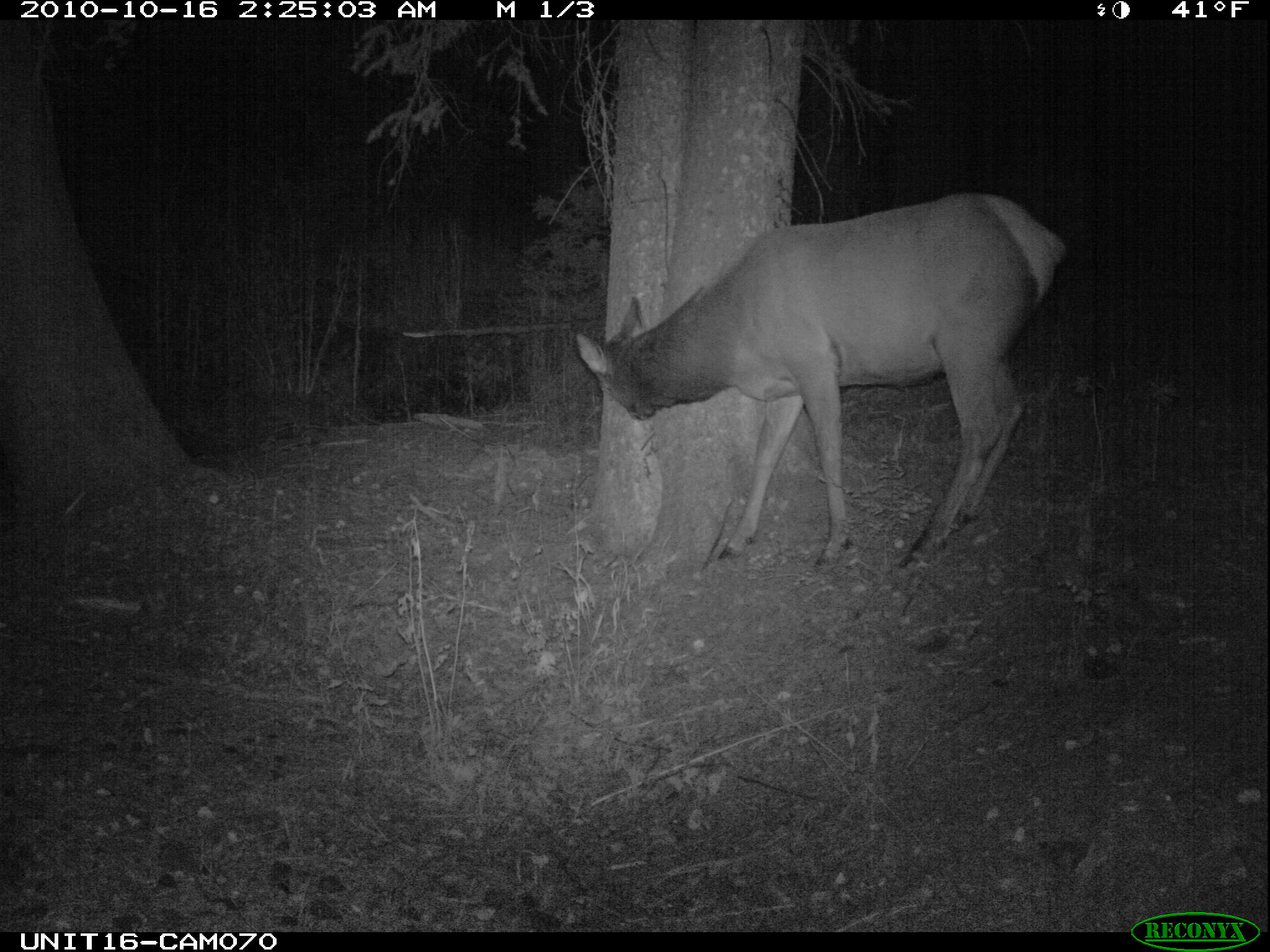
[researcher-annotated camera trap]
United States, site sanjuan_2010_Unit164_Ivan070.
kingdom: Animalia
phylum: Chordata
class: Mammalia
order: Artiodactyla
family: Cervidae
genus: Cervus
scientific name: Cervus elaphus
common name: red deer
Cervus elaphus (red deer).